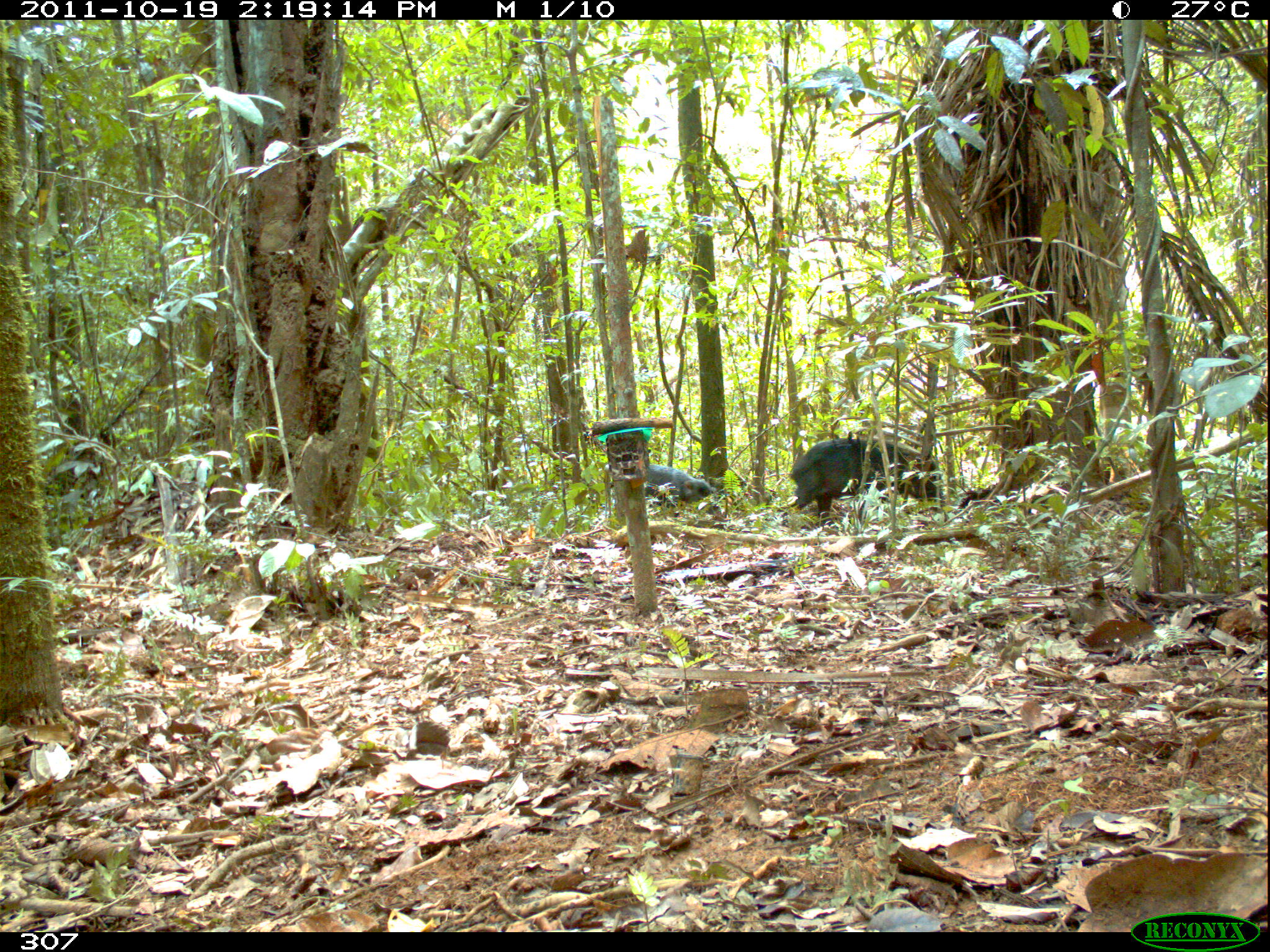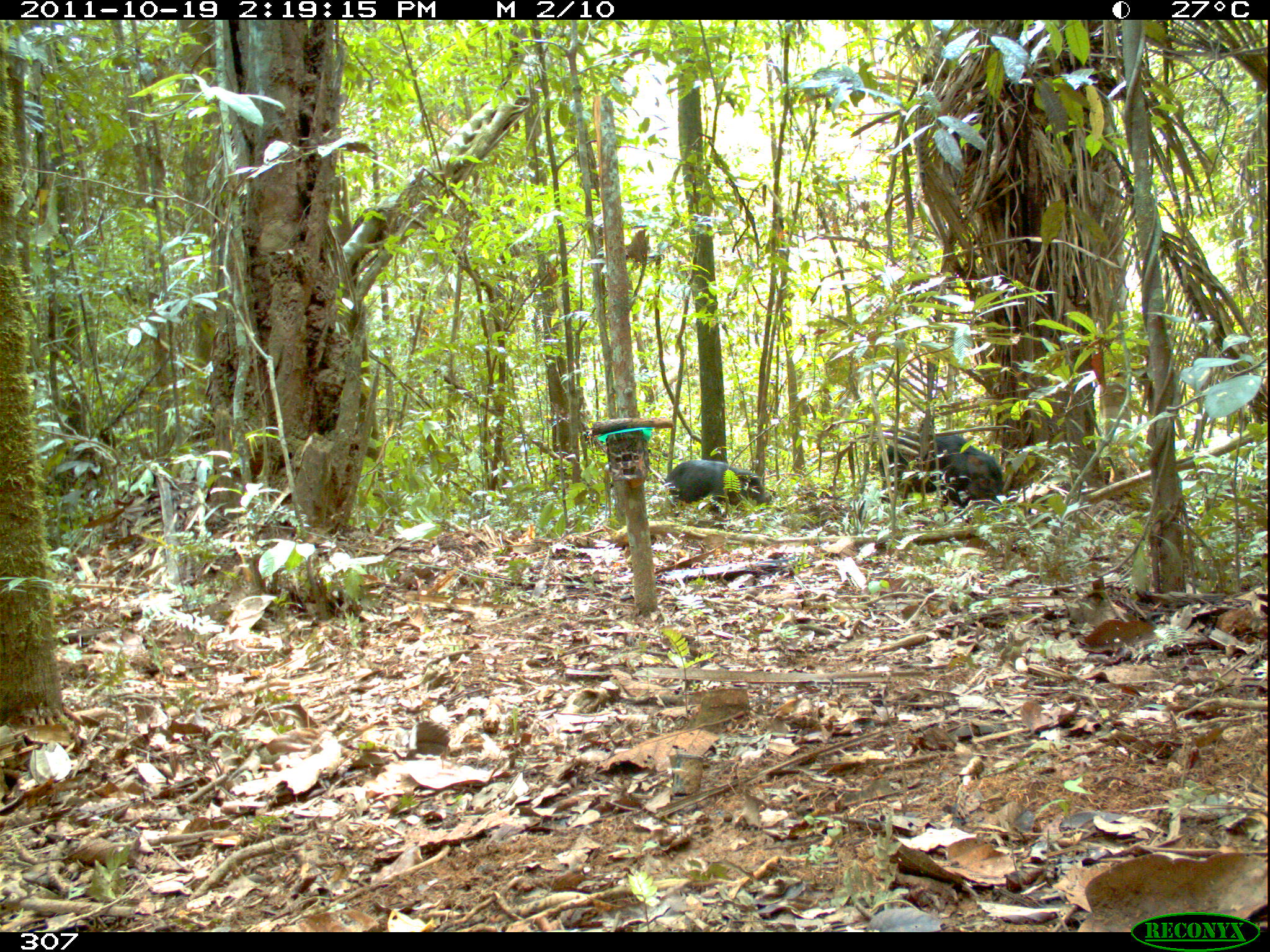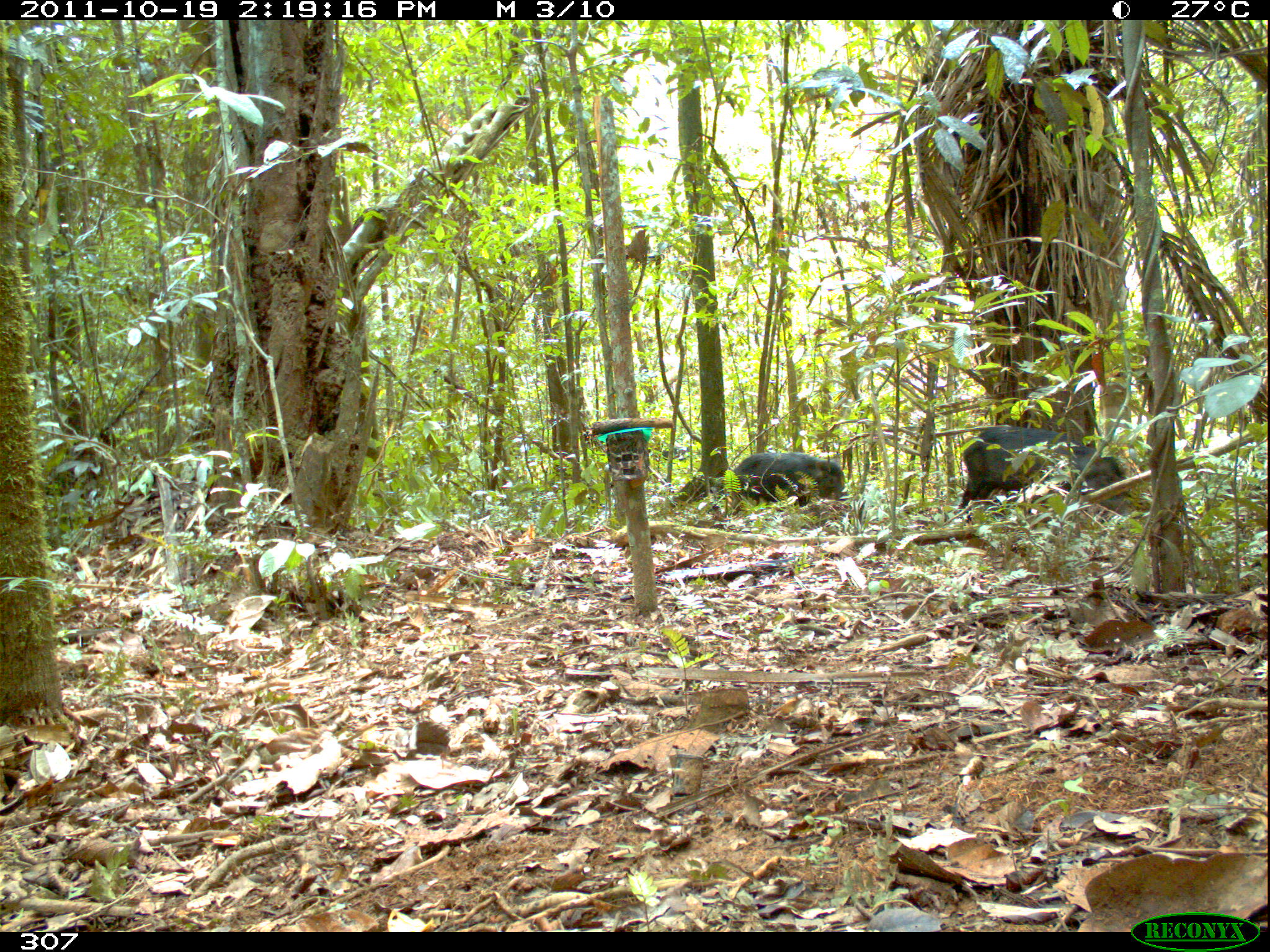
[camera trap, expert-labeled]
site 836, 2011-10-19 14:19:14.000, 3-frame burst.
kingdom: Animalia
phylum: Chordata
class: Mammalia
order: Artiodactyla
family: Tayassuidae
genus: Tayassu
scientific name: Tayassu pecari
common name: white-lipped peccary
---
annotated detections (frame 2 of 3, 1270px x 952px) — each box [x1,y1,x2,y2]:
tayassu pecari: [878,432,1003,513]; [661,460,772,520]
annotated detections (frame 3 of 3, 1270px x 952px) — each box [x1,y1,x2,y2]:
tayassu pecari: [958,424,1134,524]; [704,452,848,518]; [662,446,691,461]